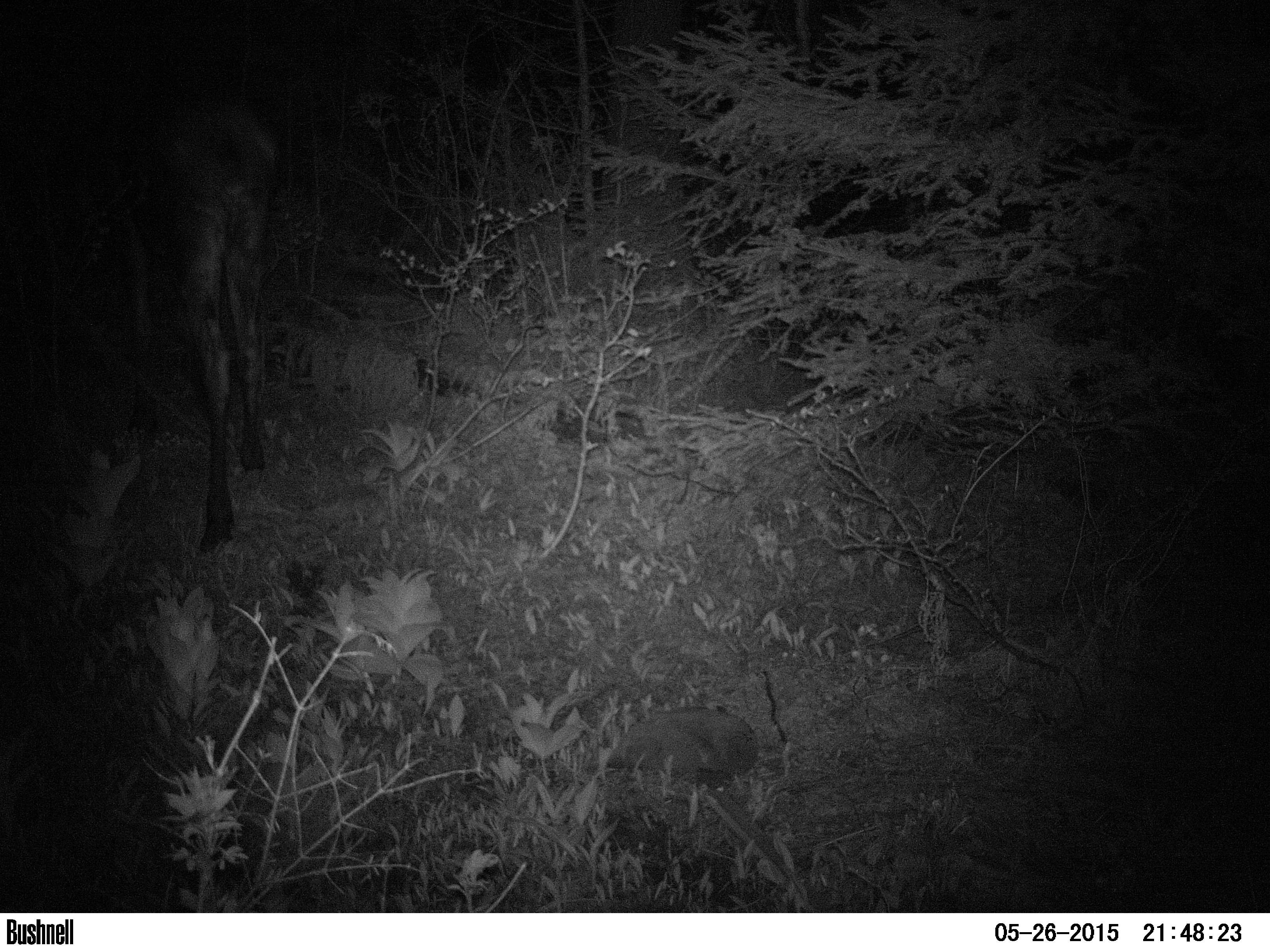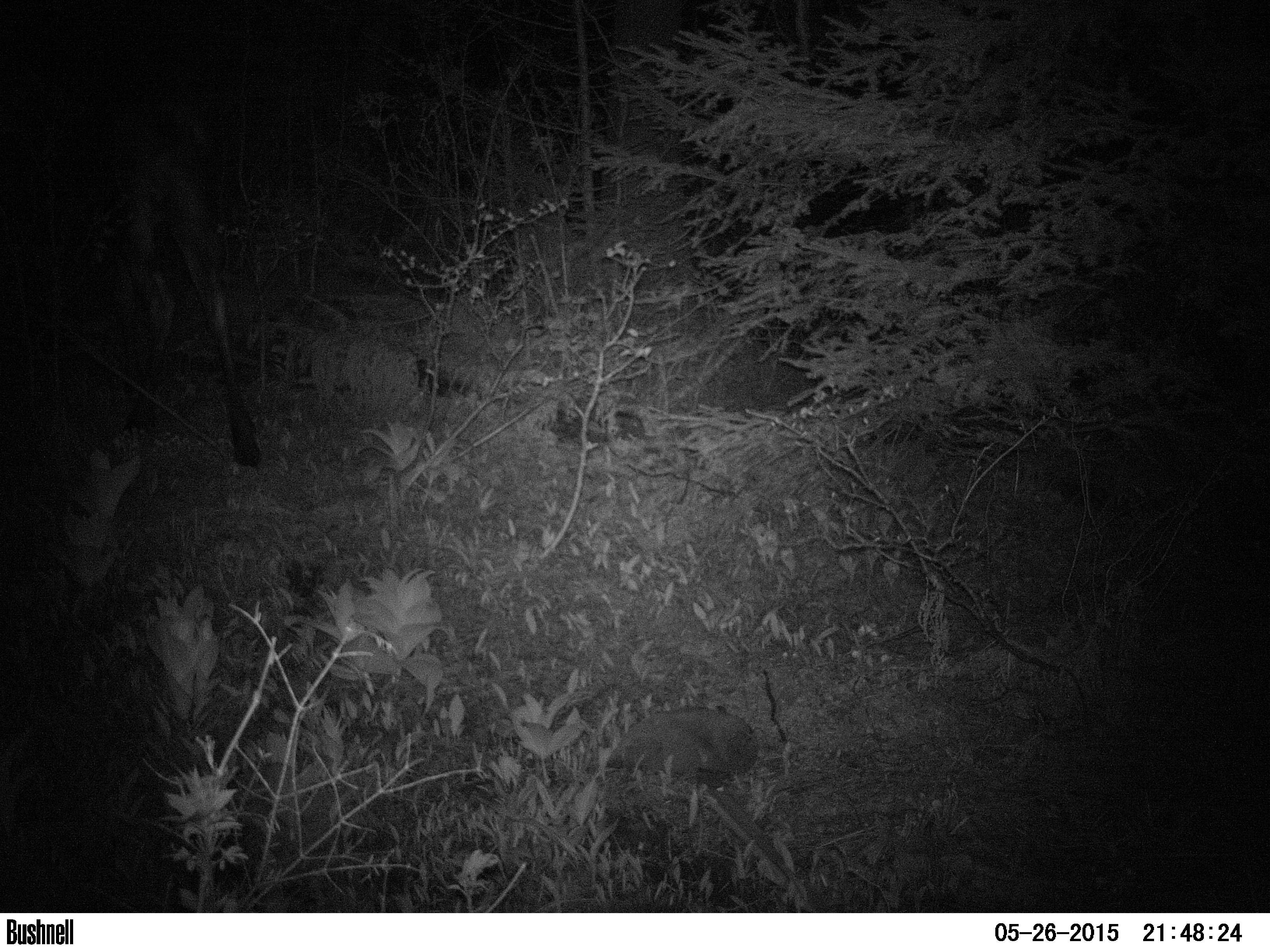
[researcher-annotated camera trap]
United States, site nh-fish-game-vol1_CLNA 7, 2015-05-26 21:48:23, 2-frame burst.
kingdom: Animalia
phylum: Chordata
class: Mammalia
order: Artiodactyla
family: Cervidae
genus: Alces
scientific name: Alces alces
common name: moose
Moose (Alces alces).